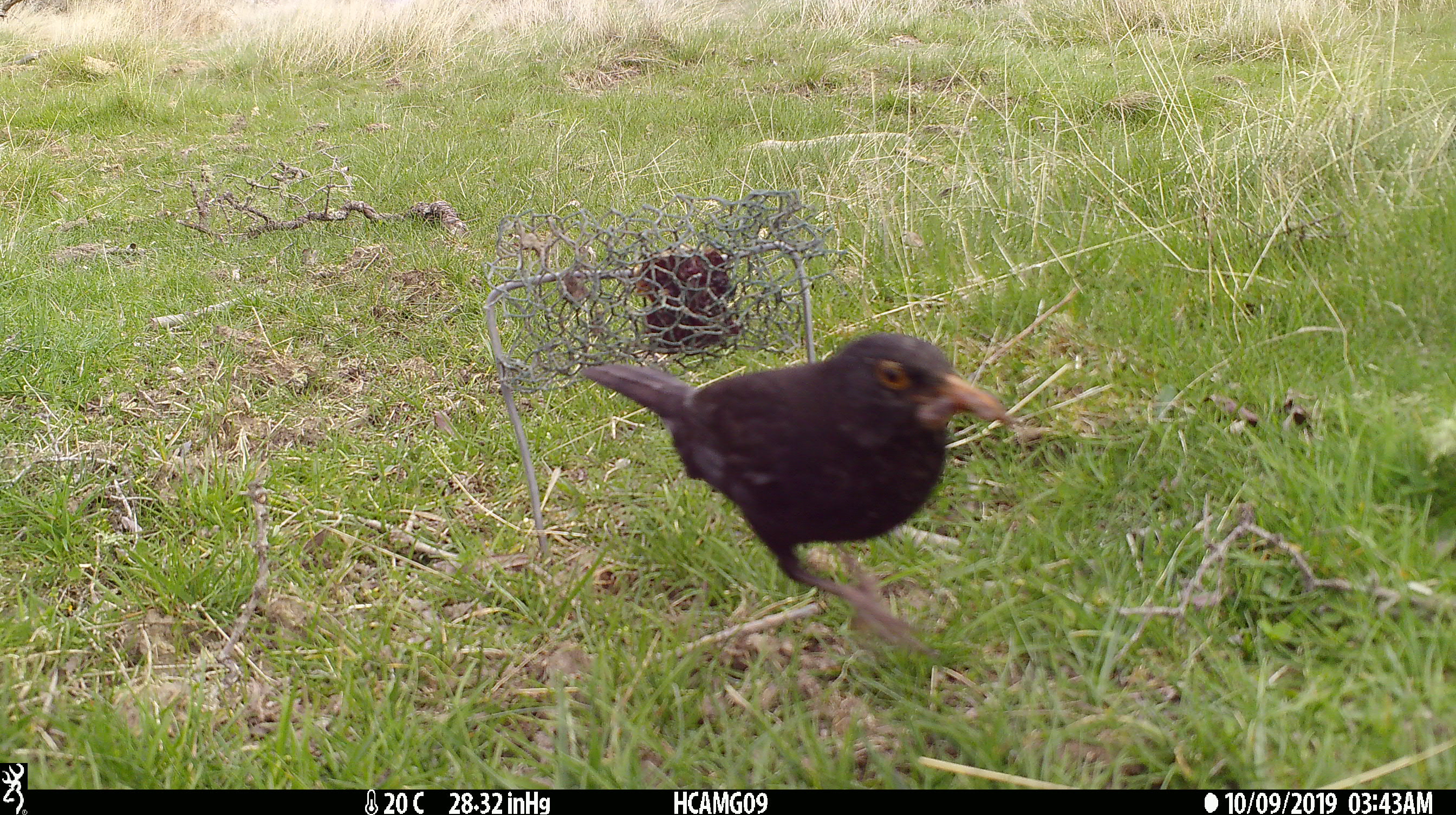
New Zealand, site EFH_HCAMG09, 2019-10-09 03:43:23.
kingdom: Animalia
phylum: Chordata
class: Aves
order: Passeriformes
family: Turdidae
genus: Turdus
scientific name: Turdus merula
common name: eurasian blackbird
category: blackbird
Blackbird (eurasian blackbird) (Turdus merula).